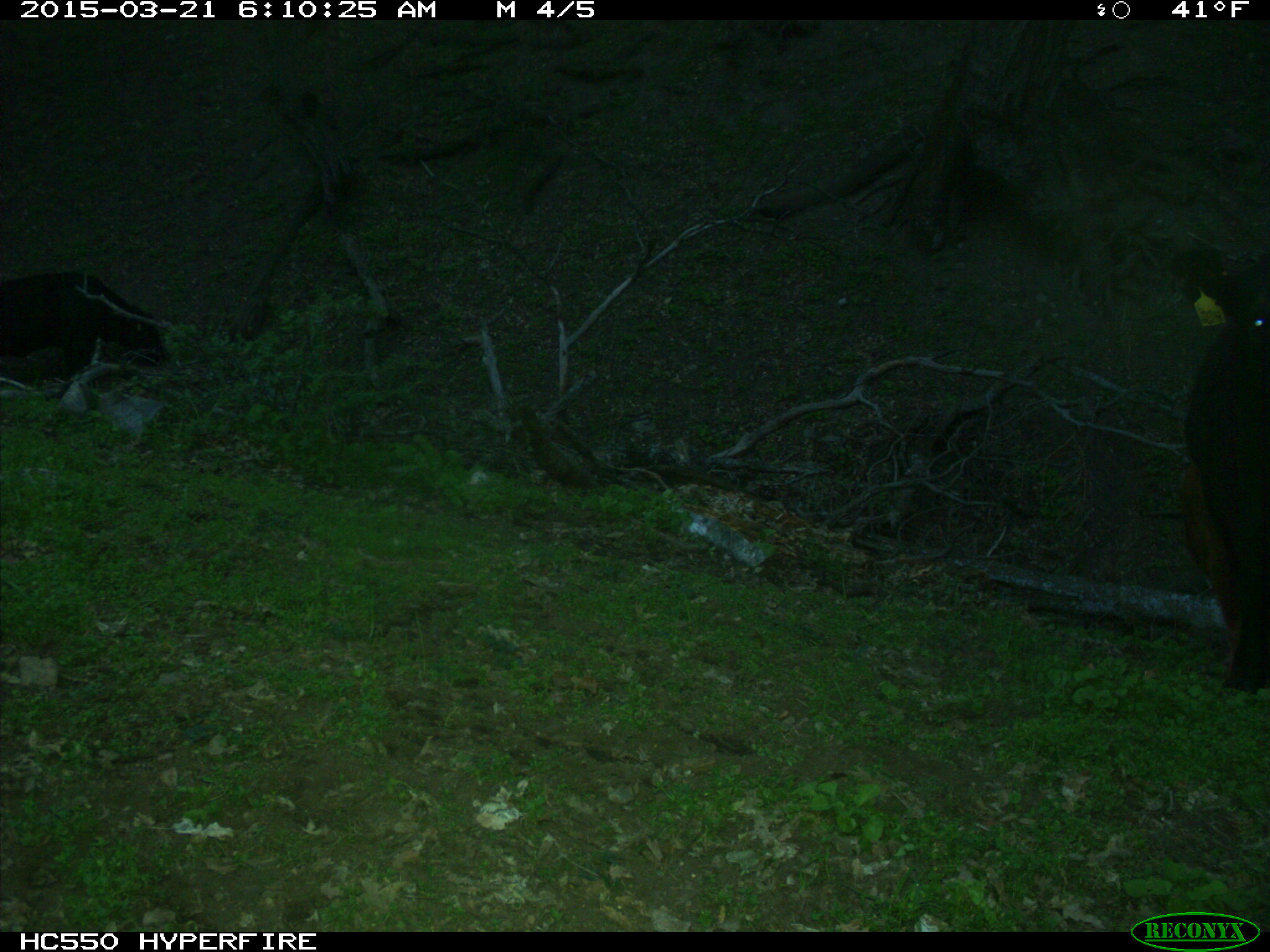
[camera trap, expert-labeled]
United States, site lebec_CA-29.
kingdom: Animalia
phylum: Chordata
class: Mammalia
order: Artiodactyla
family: Bovidae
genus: Bos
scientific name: Bos taurus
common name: domestic cow